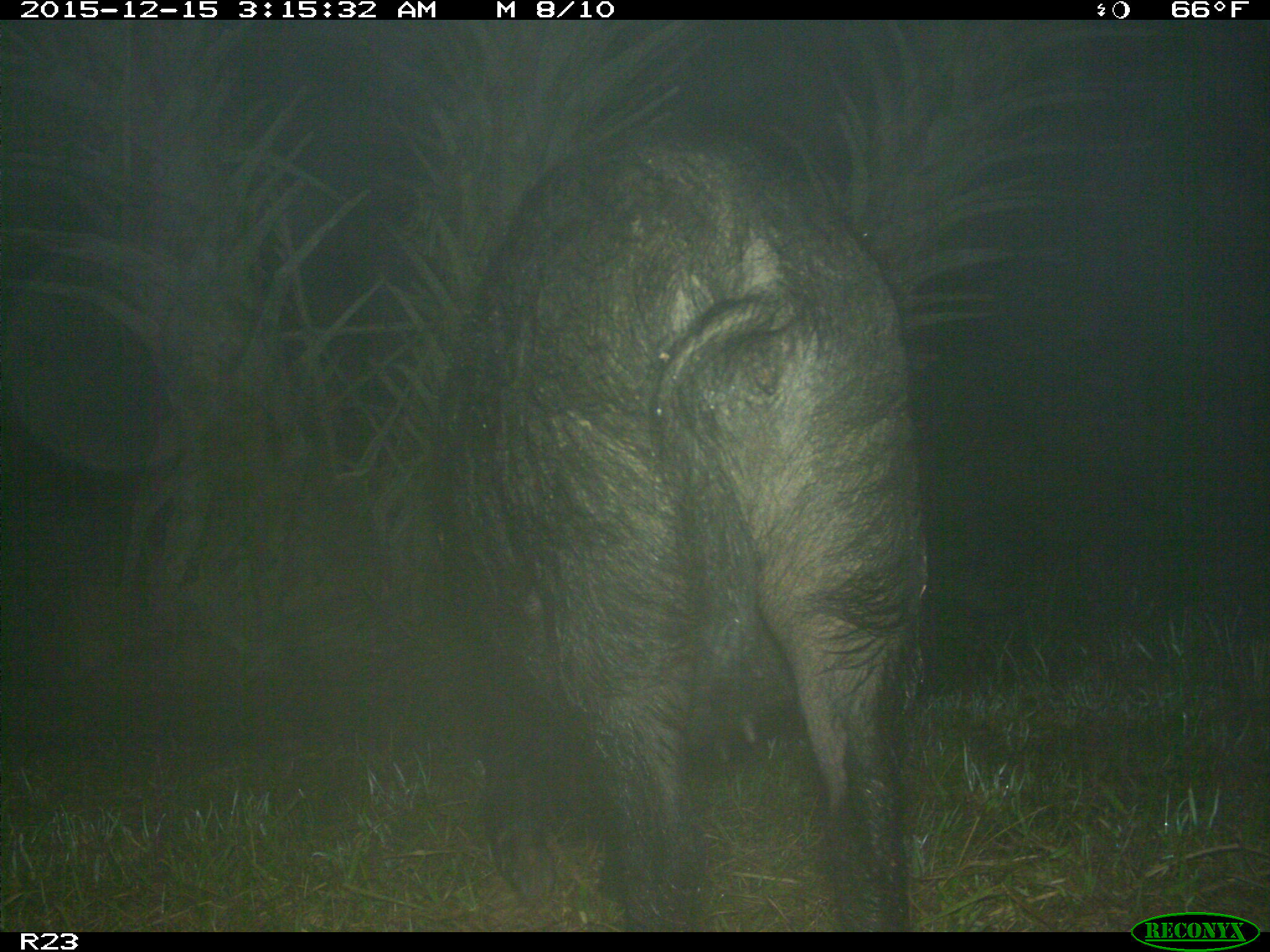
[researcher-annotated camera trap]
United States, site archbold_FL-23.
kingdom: Animalia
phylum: Chordata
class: Mammalia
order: Artiodactyla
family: Suidae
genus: Sus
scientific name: Sus scrofa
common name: wild boar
Sus scrofa (wild boar).